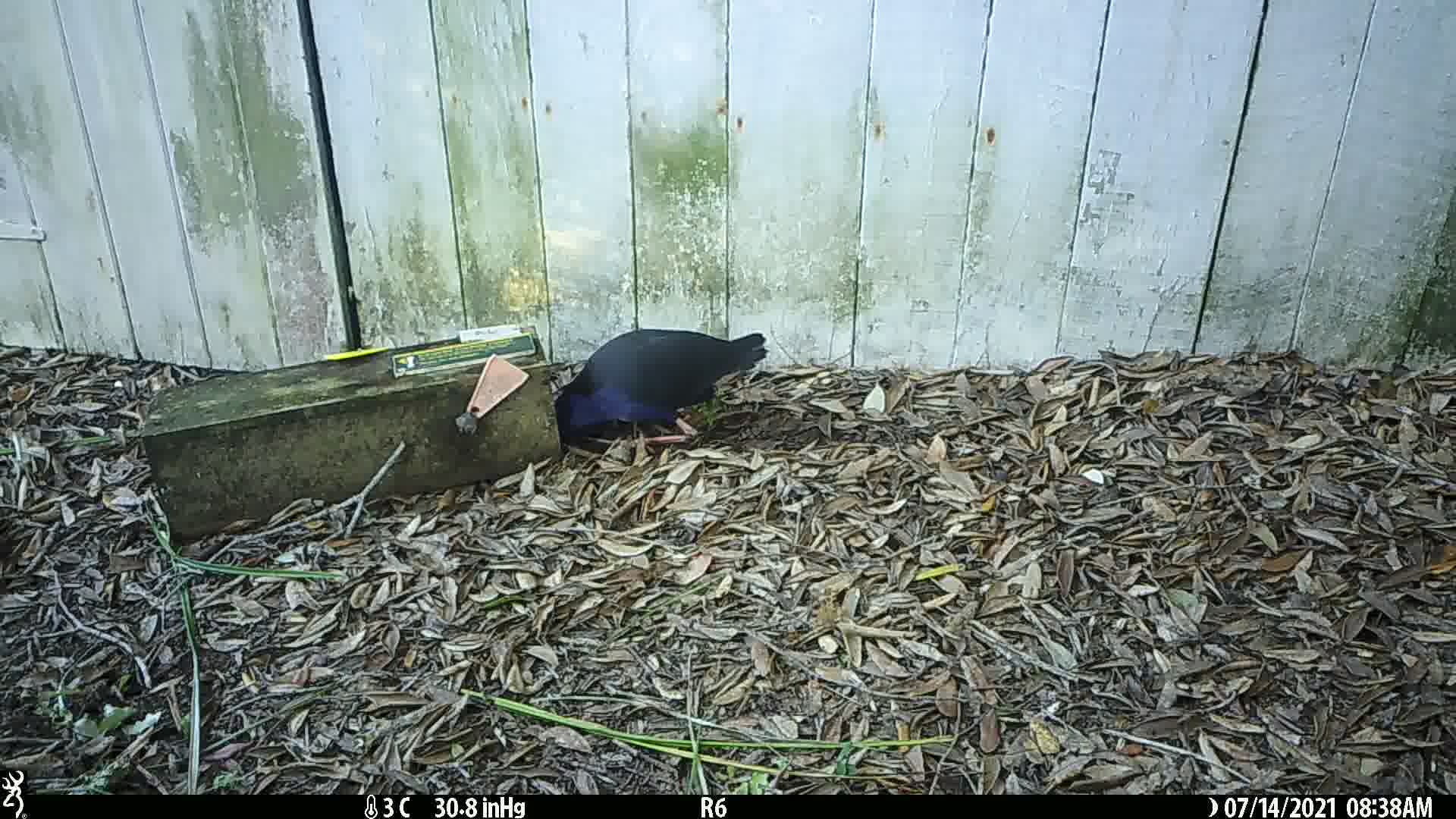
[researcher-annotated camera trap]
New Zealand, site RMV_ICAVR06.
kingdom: Animalia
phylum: Chordata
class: Aves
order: Gruiformes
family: Rallidae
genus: Porphyrio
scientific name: Porphyrio melanotus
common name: australasian swamphen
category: pukeko